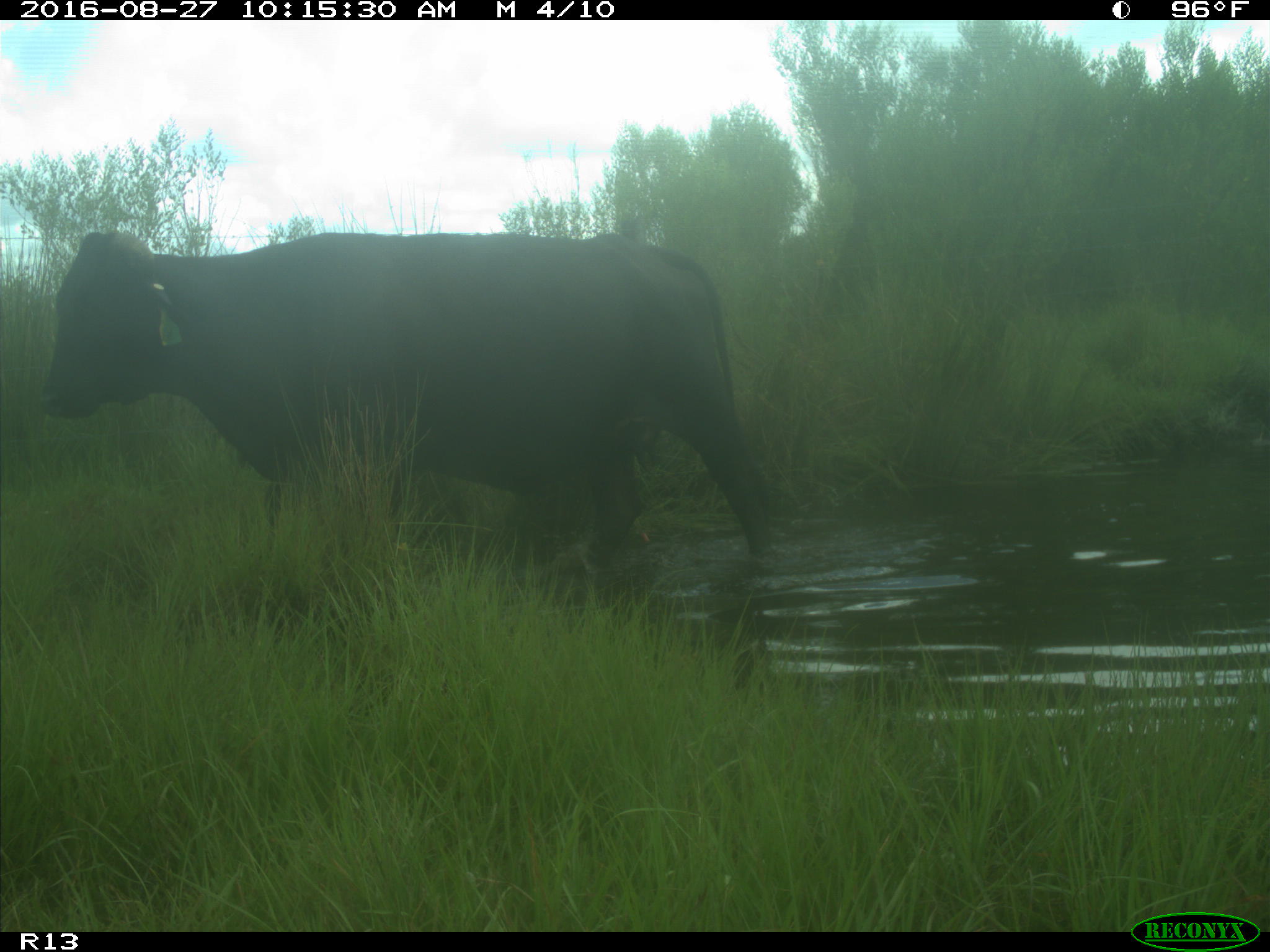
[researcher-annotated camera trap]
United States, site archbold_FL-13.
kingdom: Animalia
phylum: Chordata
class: Mammalia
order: Artiodactyla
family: Bovidae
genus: Bos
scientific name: Bos taurus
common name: domestic cow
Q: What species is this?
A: Bos taurus (domestic cow).